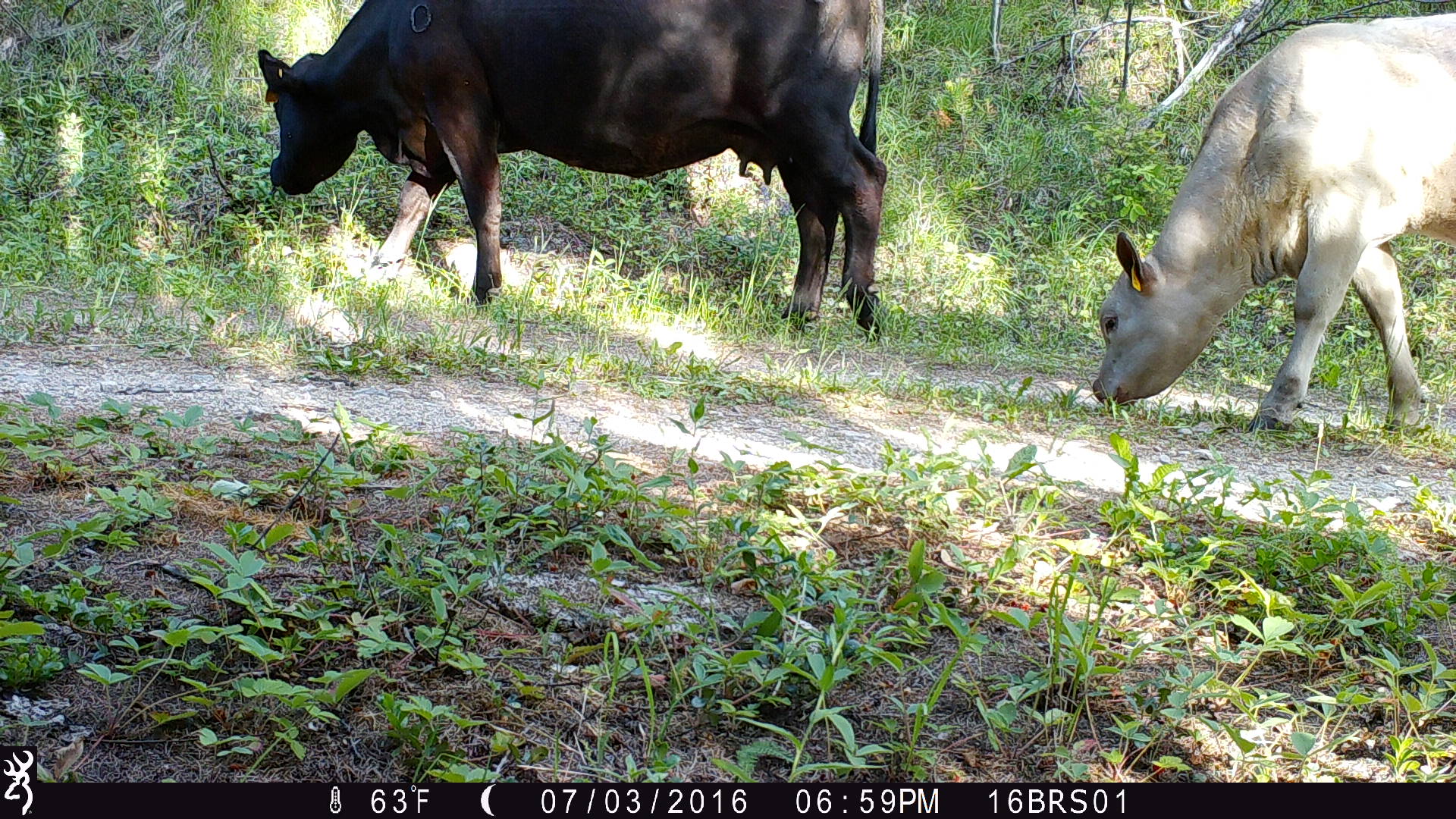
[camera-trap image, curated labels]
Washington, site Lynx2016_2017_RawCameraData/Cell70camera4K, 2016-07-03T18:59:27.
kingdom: Animalia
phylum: Chordata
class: Mammalia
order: Artiodactyla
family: Bovidae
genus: Bos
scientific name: Bos taurus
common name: domestic cattle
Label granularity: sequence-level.